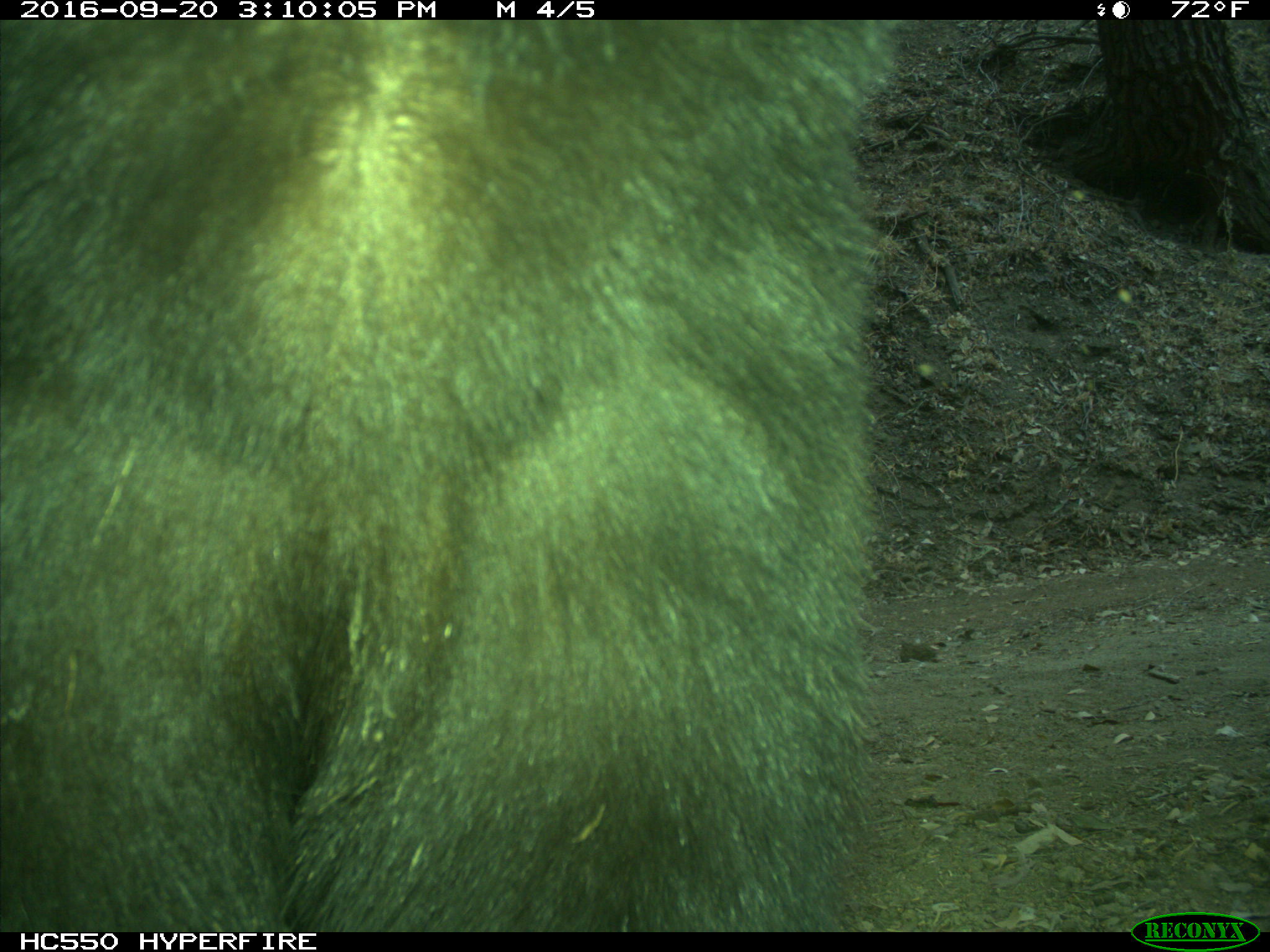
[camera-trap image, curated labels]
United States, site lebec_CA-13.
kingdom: Animalia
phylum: Chordata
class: Mammalia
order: Carnivora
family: Ursidae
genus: Ursus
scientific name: Ursus americanus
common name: american black bear